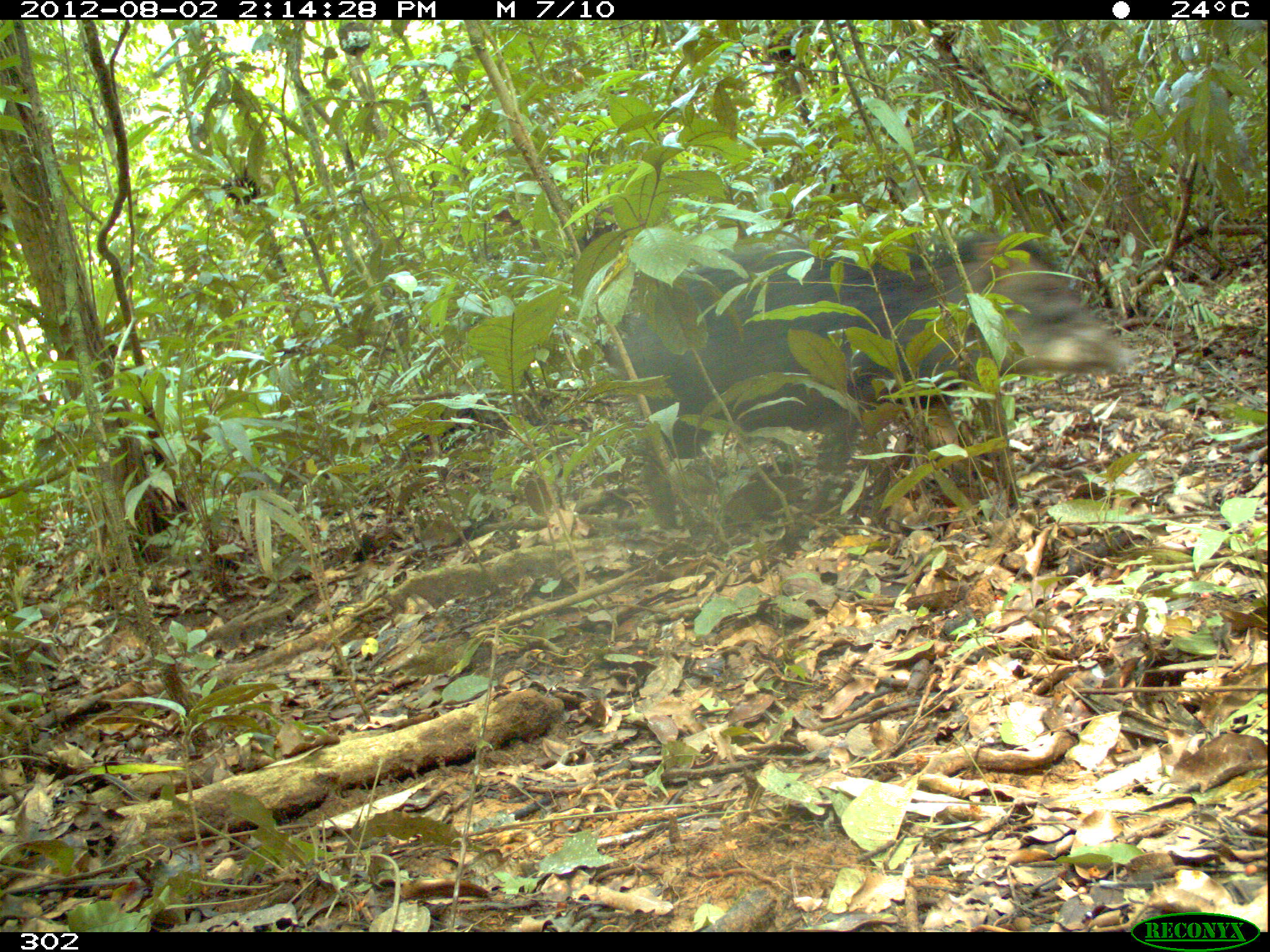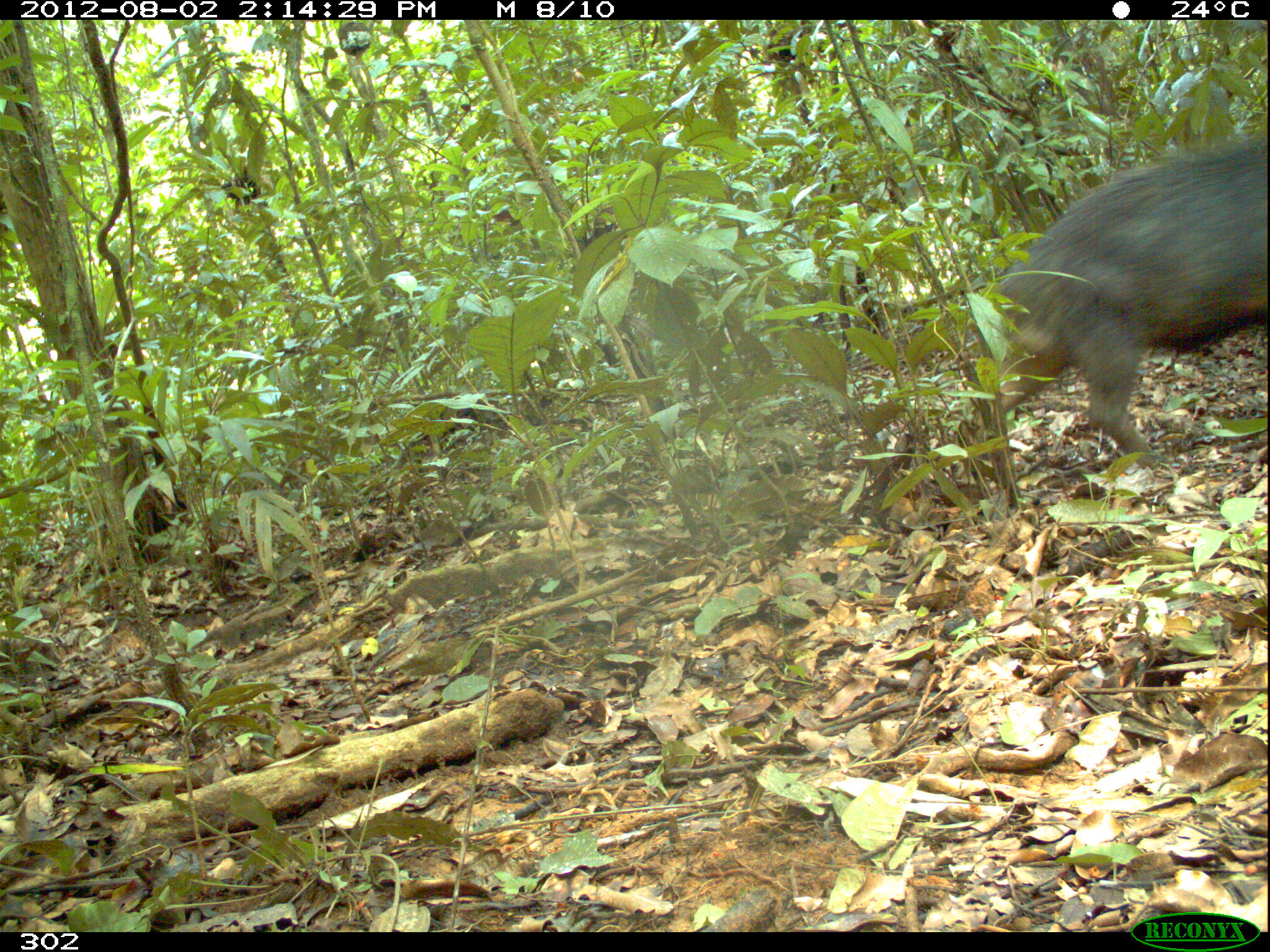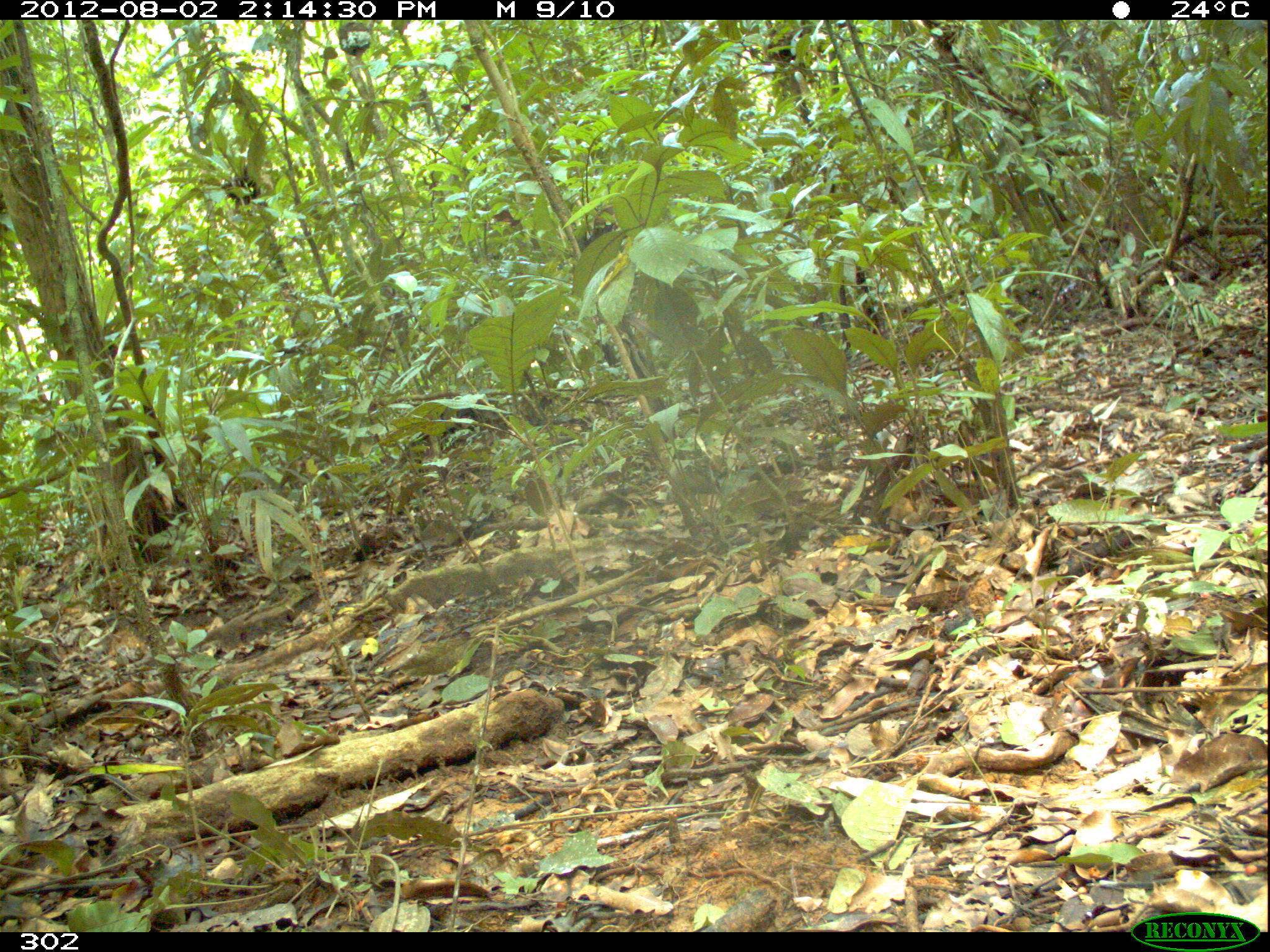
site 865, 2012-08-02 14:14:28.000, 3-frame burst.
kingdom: Animalia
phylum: Chordata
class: Mammalia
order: Artiodactyla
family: Tayassuidae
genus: Tayassu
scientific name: Tayassu pecari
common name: white-lipped peccary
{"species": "Tayassu pecari (white-lipped peccary)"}